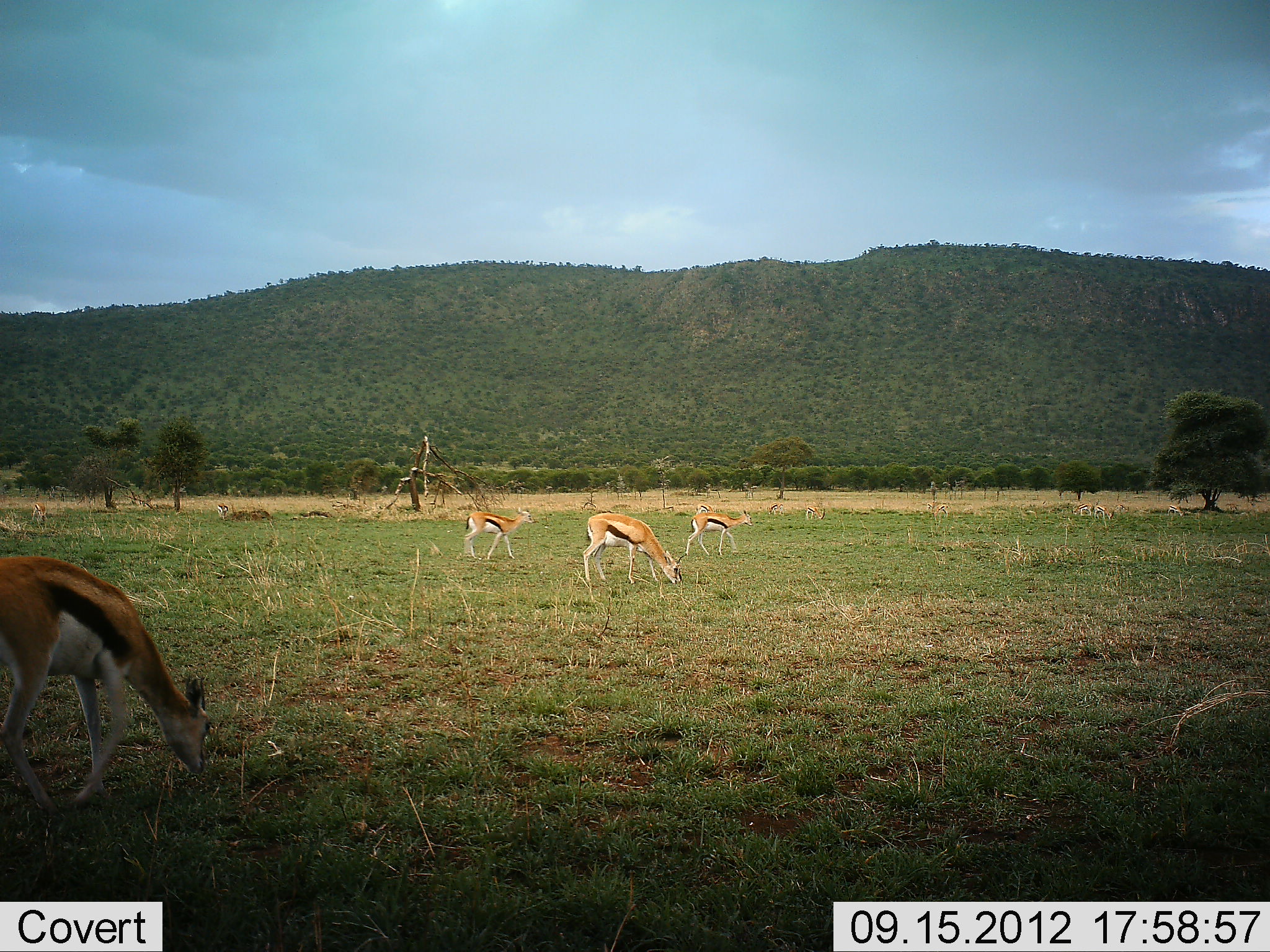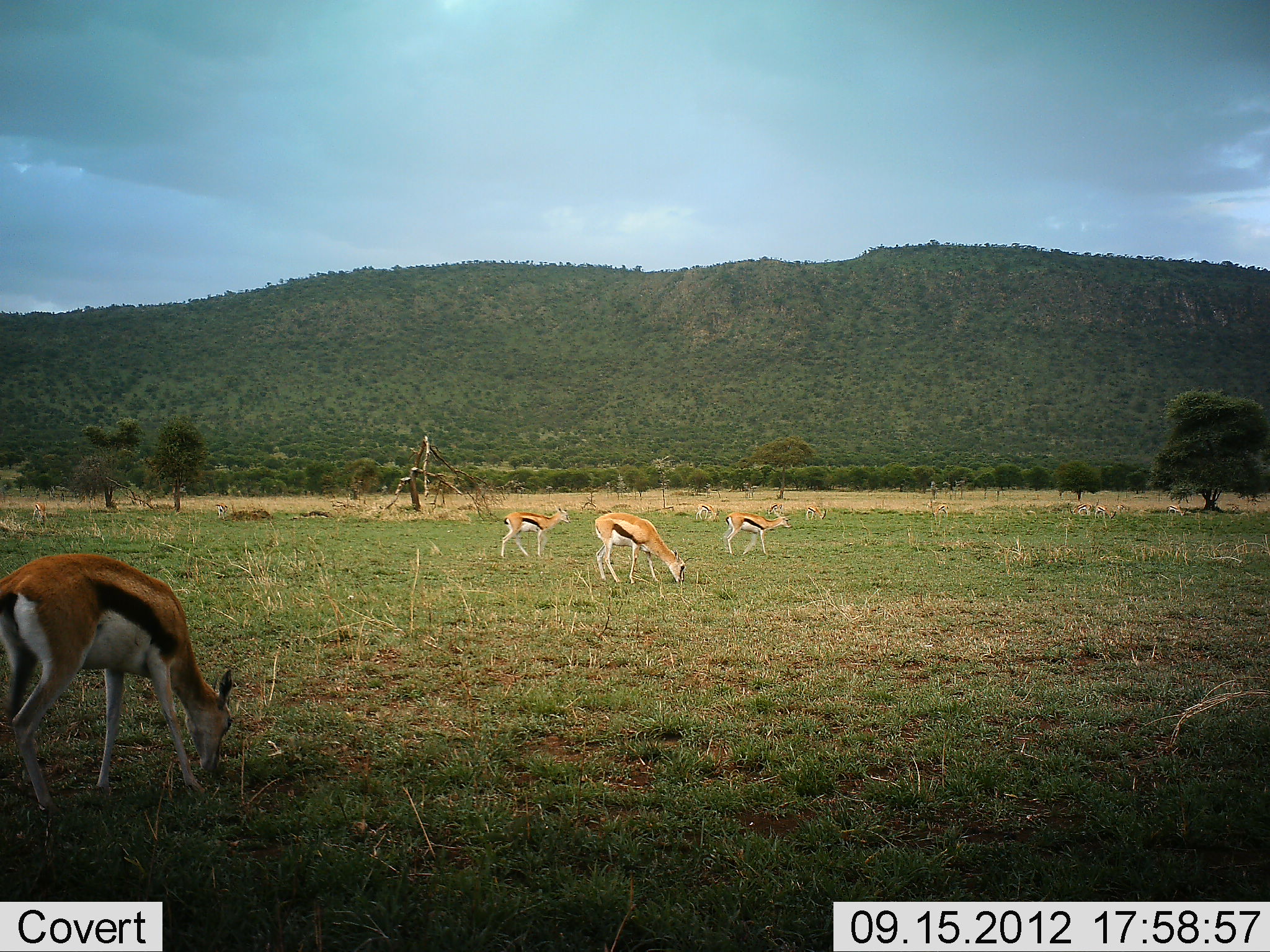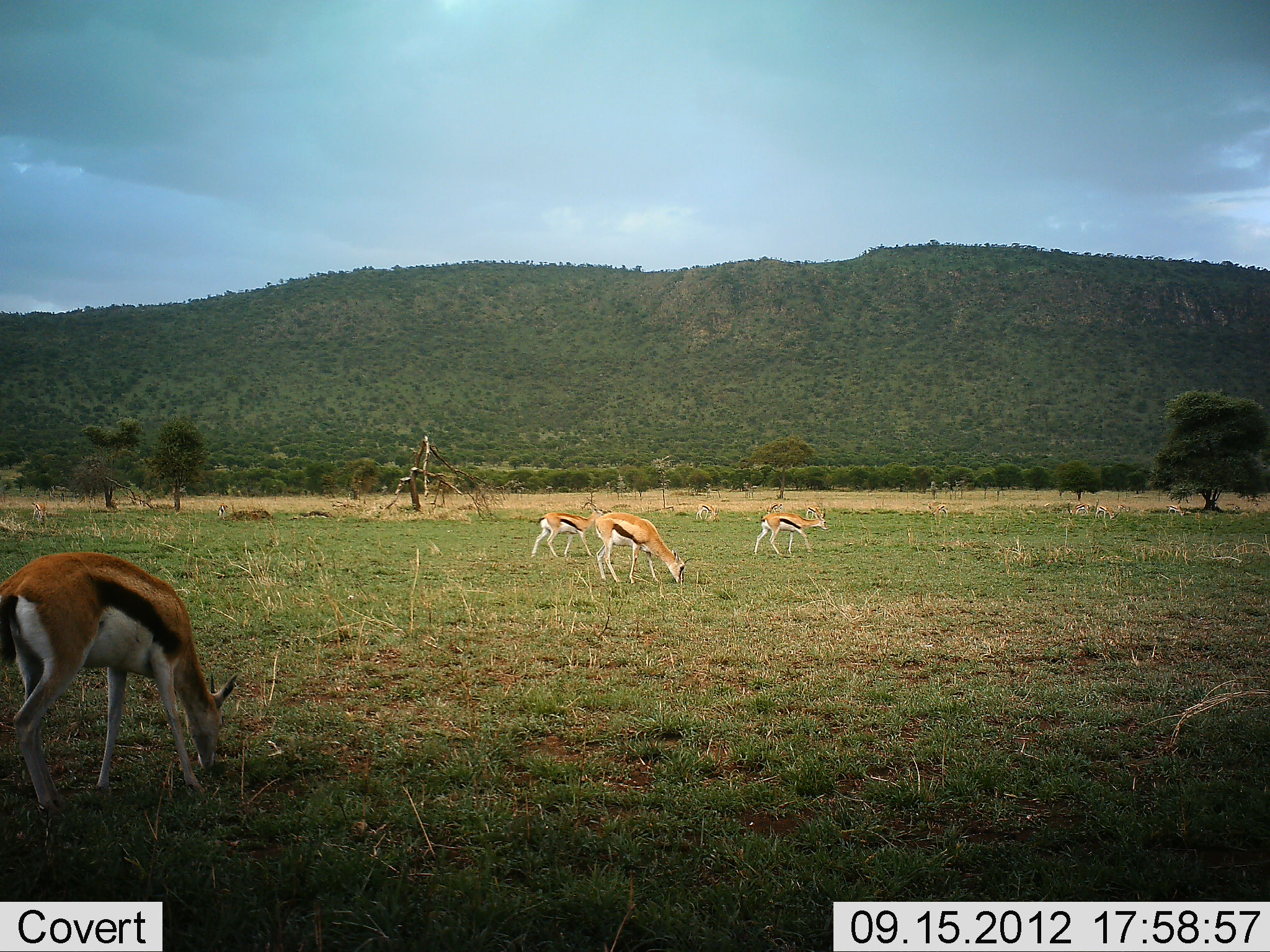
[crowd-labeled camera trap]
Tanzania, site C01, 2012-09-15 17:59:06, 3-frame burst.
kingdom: Animalia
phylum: Chordata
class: Mammalia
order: Artiodactyla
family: Bovidae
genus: Eudorcas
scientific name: Eudorcas thomsonii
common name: thomson's gazelle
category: gazellethomsons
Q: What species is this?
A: Gazellethomsons (thomson's gazelle) (Eudorcas thomsonii).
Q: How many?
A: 11-50.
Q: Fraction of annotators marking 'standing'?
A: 30%.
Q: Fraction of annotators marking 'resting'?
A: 10%.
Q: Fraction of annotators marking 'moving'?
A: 50%.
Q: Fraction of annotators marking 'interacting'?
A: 0%.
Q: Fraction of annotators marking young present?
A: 10%.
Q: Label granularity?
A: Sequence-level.